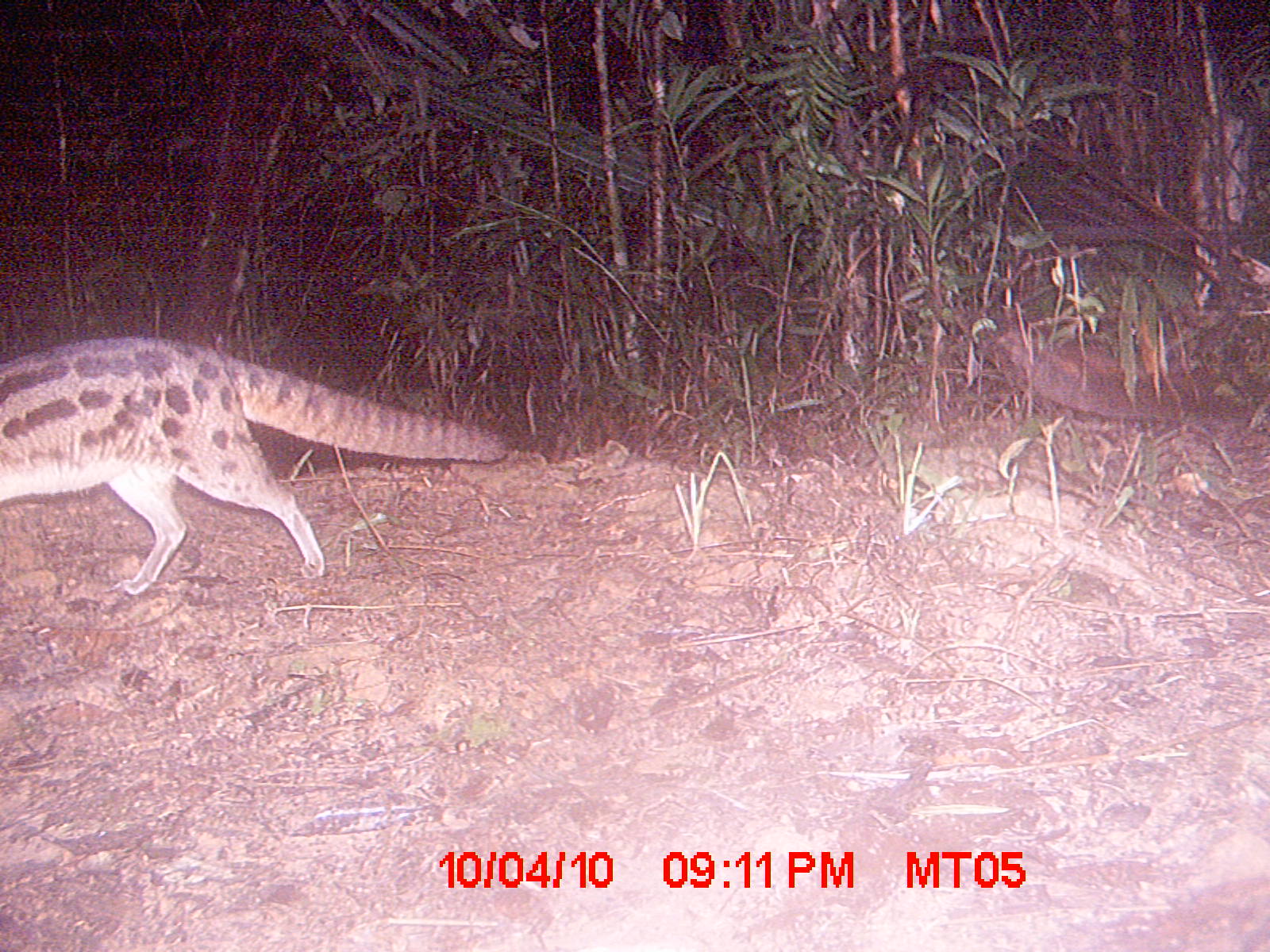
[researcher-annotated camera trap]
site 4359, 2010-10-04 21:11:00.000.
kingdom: Animalia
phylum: Chordata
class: Mammalia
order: Carnivora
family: Eupleridae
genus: Fossa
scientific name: Fossa fossana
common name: fanaloka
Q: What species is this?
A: Fossa fossana (fanaloka).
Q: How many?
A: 1.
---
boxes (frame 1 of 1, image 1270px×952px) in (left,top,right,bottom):
fossa fossana: (0,337,506,593)